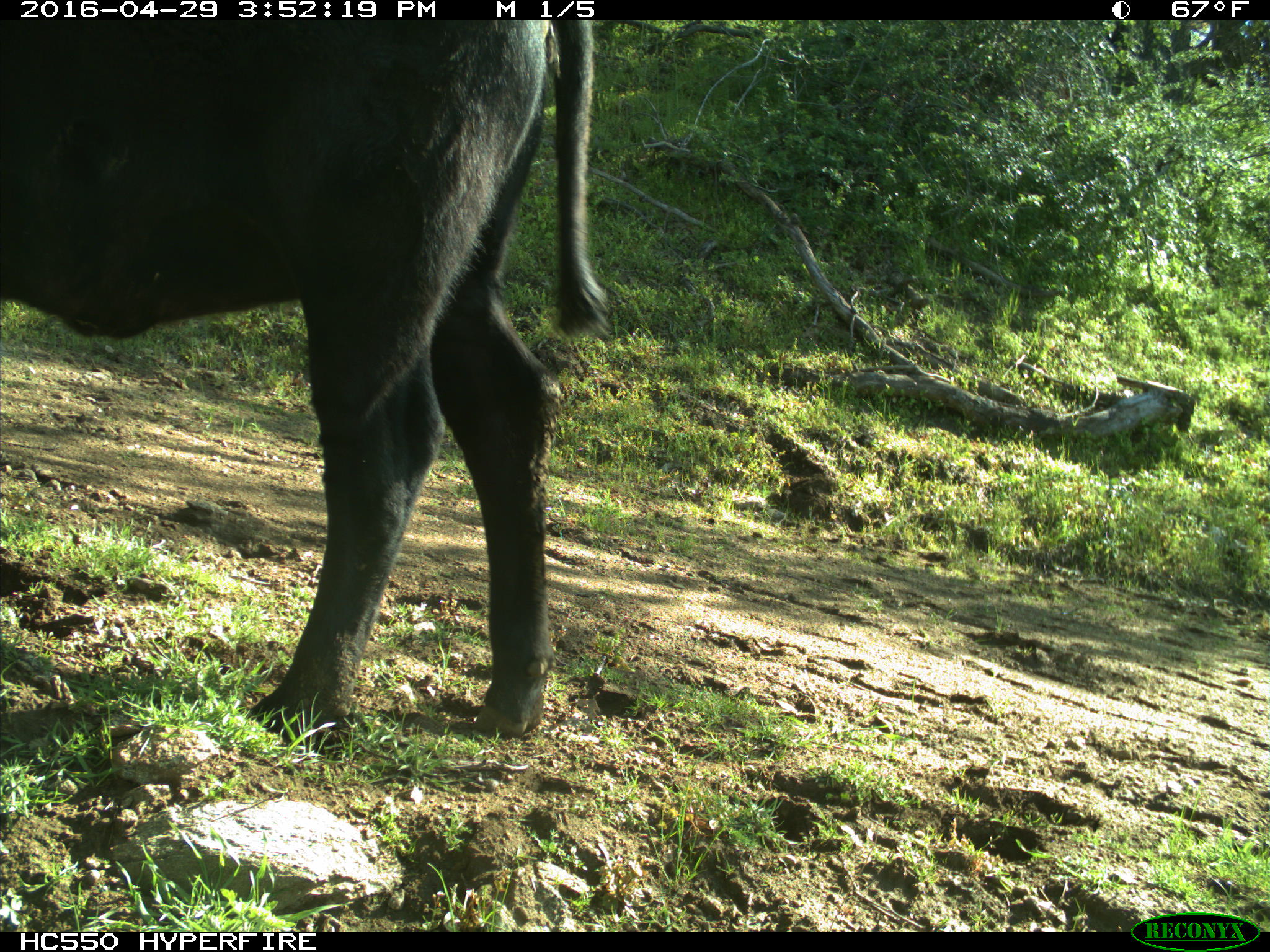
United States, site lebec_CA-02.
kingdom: Animalia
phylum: Chordata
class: Mammalia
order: Artiodactyla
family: Bovidae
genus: Bos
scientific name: Bos taurus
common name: domestic cow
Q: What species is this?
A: Bos taurus (domestic cow).